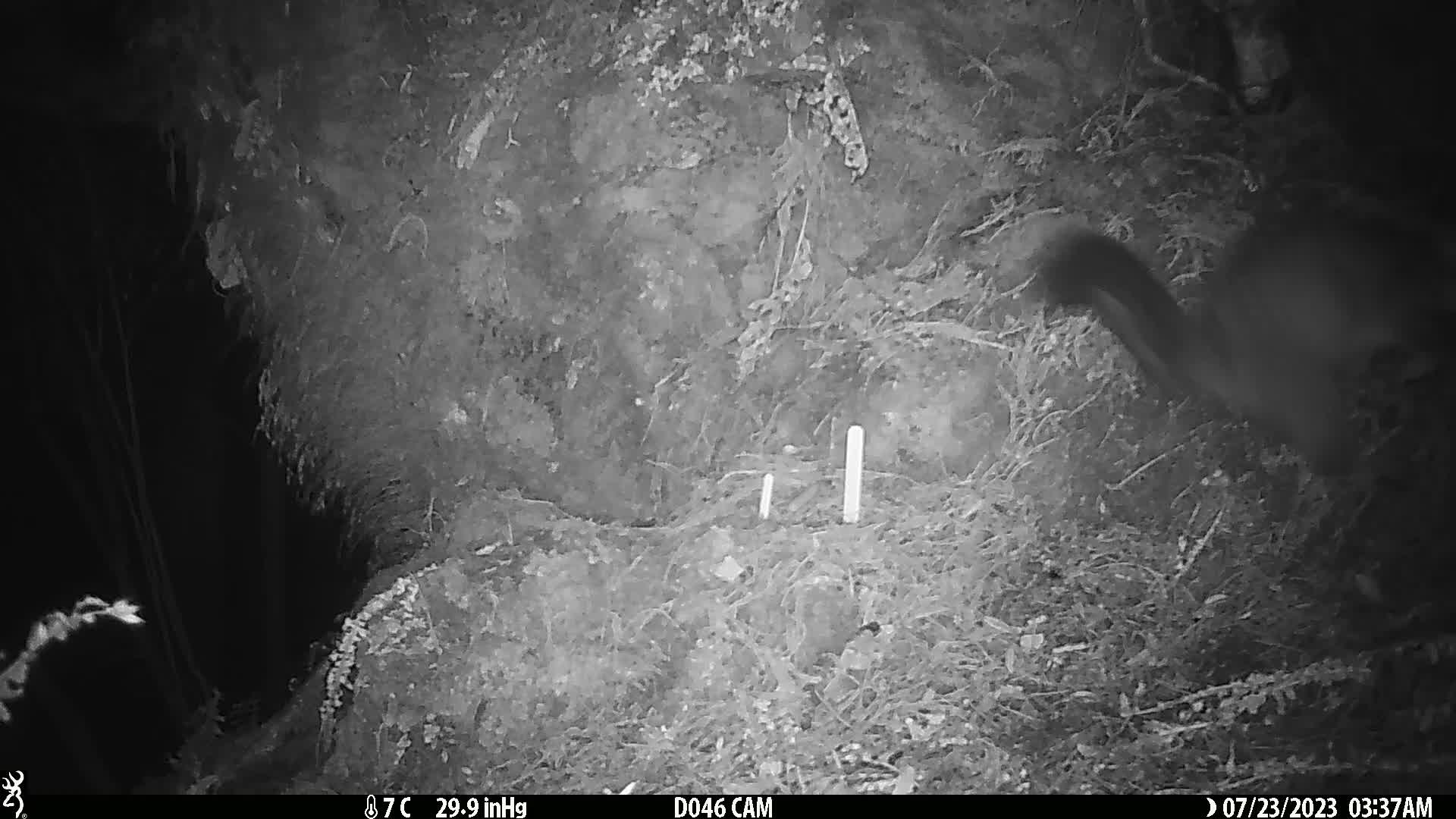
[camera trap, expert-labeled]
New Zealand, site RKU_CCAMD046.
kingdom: Animalia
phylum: Chordata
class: Mammalia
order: Diprotodontia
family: Phalangeridae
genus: Trichosurus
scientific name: Trichosurus vulpecula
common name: common brushtail possum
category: possum